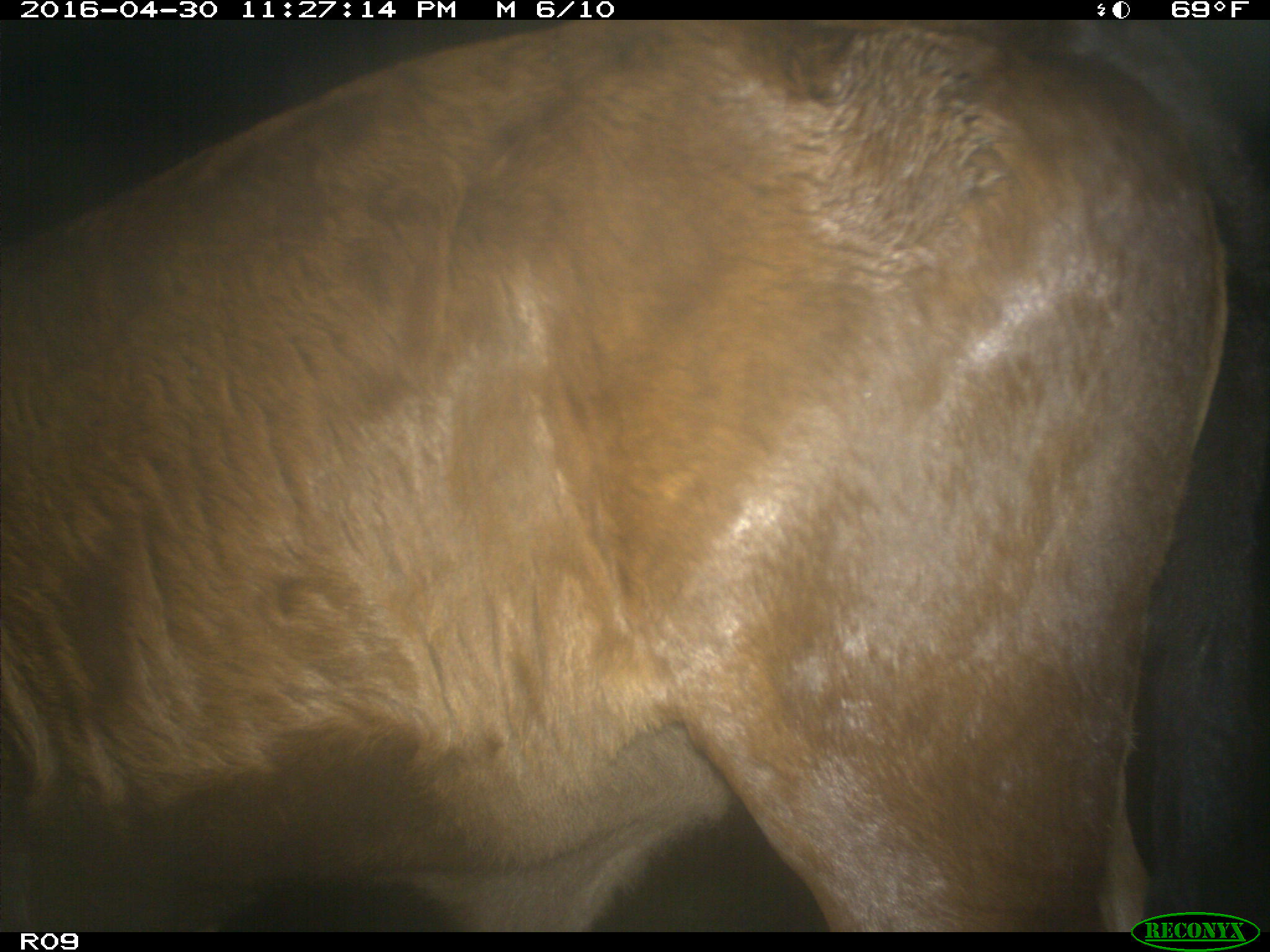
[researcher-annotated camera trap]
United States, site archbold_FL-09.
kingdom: Animalia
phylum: Chordata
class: Mammalia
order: Artiodactyla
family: Bovidae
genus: Bos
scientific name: Bos taurus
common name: domestic cow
Bos taurus (domestic cow).